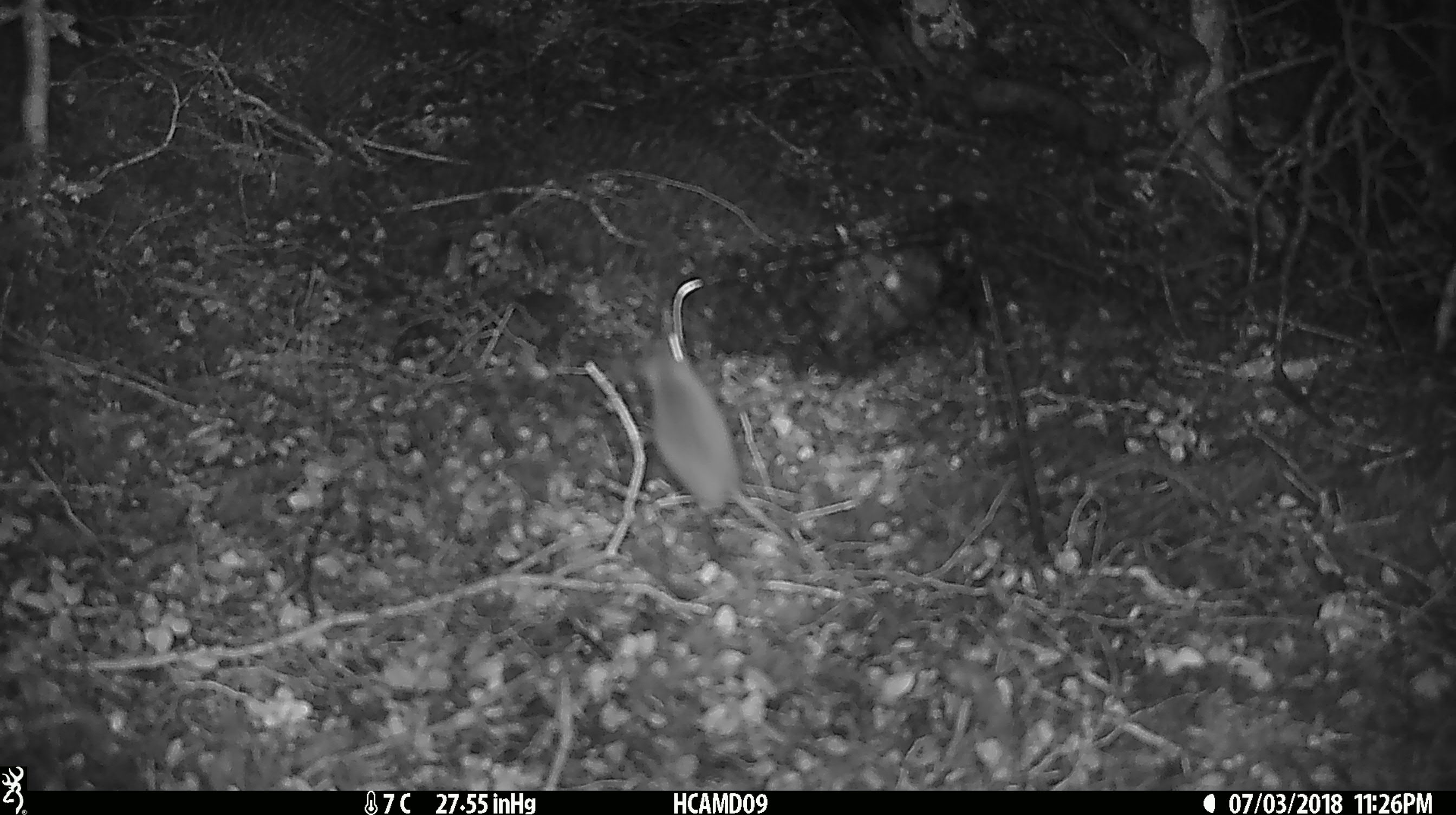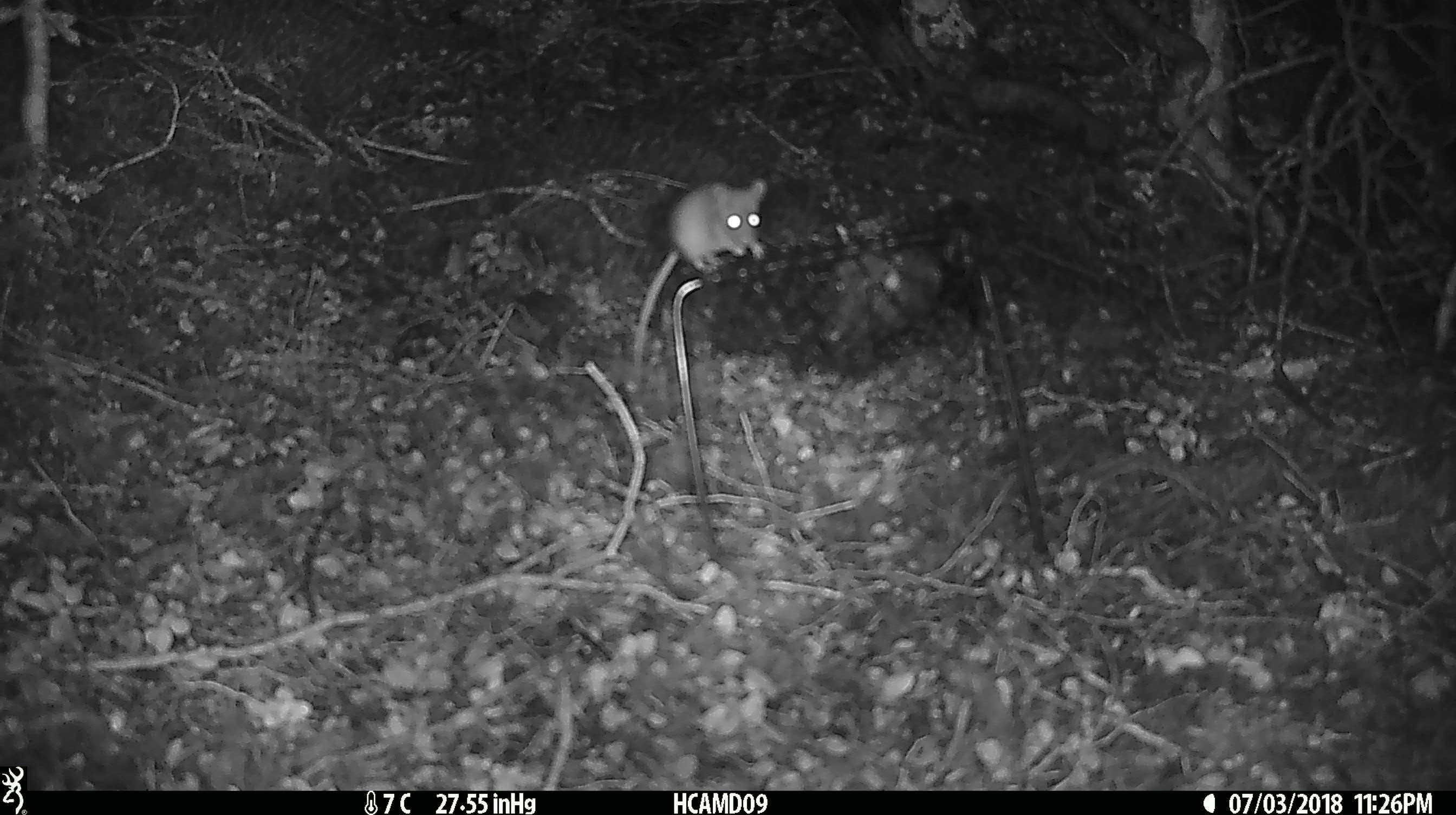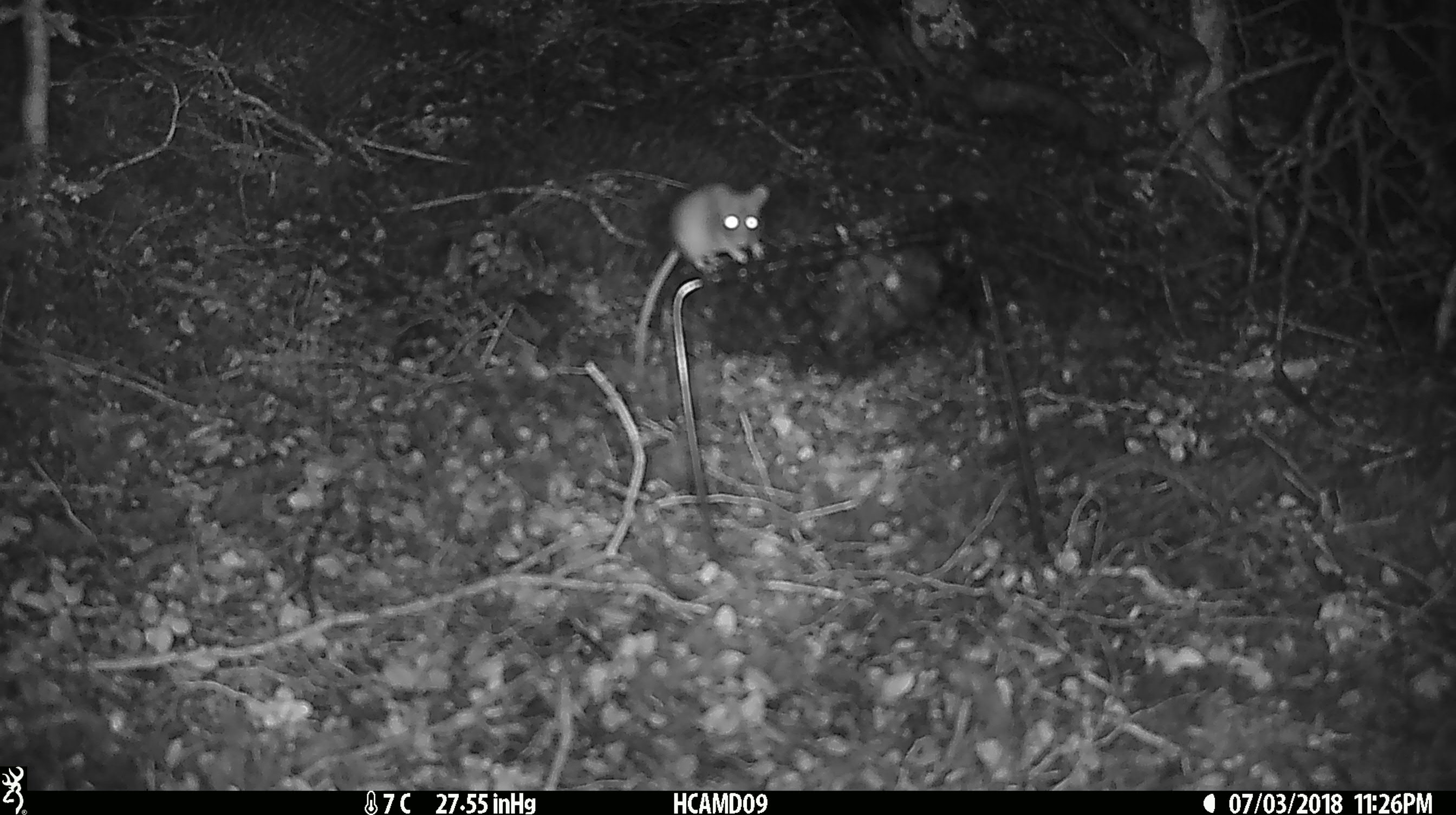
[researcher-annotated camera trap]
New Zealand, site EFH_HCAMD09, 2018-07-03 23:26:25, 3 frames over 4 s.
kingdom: Animalia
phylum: Chordata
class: Mammalia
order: Rodentia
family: Muridae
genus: Mus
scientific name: Mus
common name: mouse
Mouse (Mus).